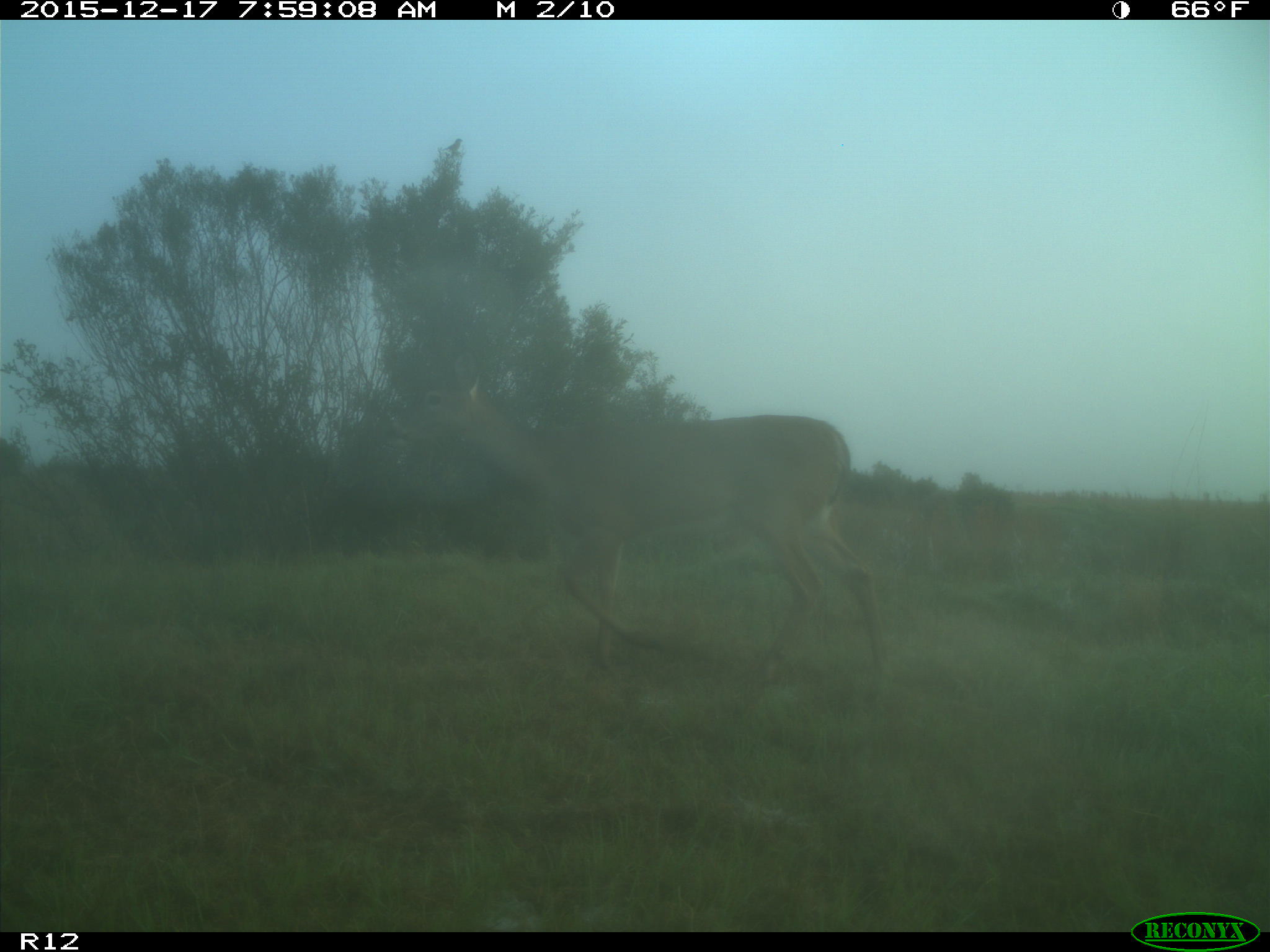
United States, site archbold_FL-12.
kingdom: Animalia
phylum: Chordata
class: Mammalia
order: Artiodactyla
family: Cervidae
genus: Odocoileus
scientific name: Odocoileus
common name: deer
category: unidentified deer